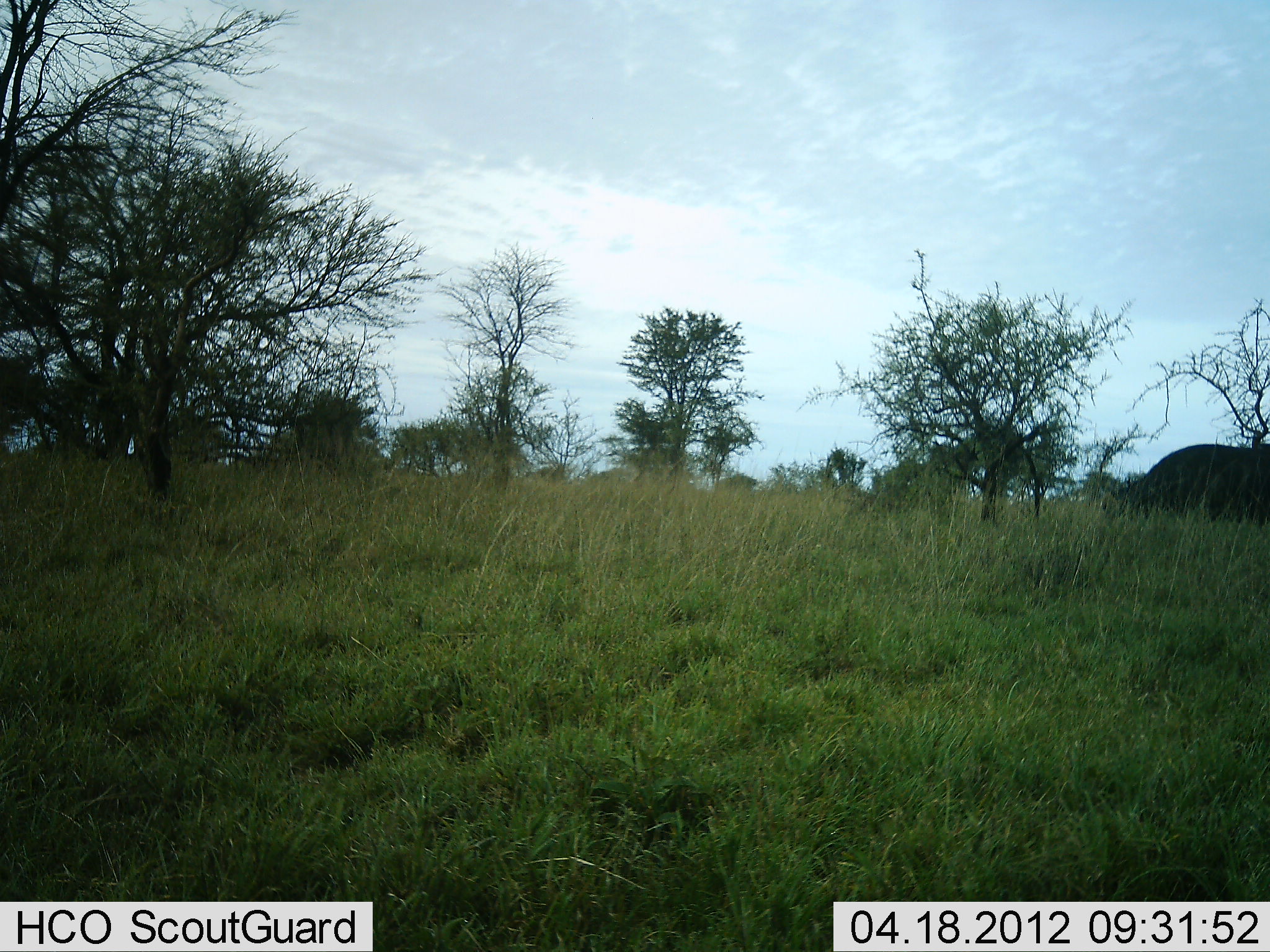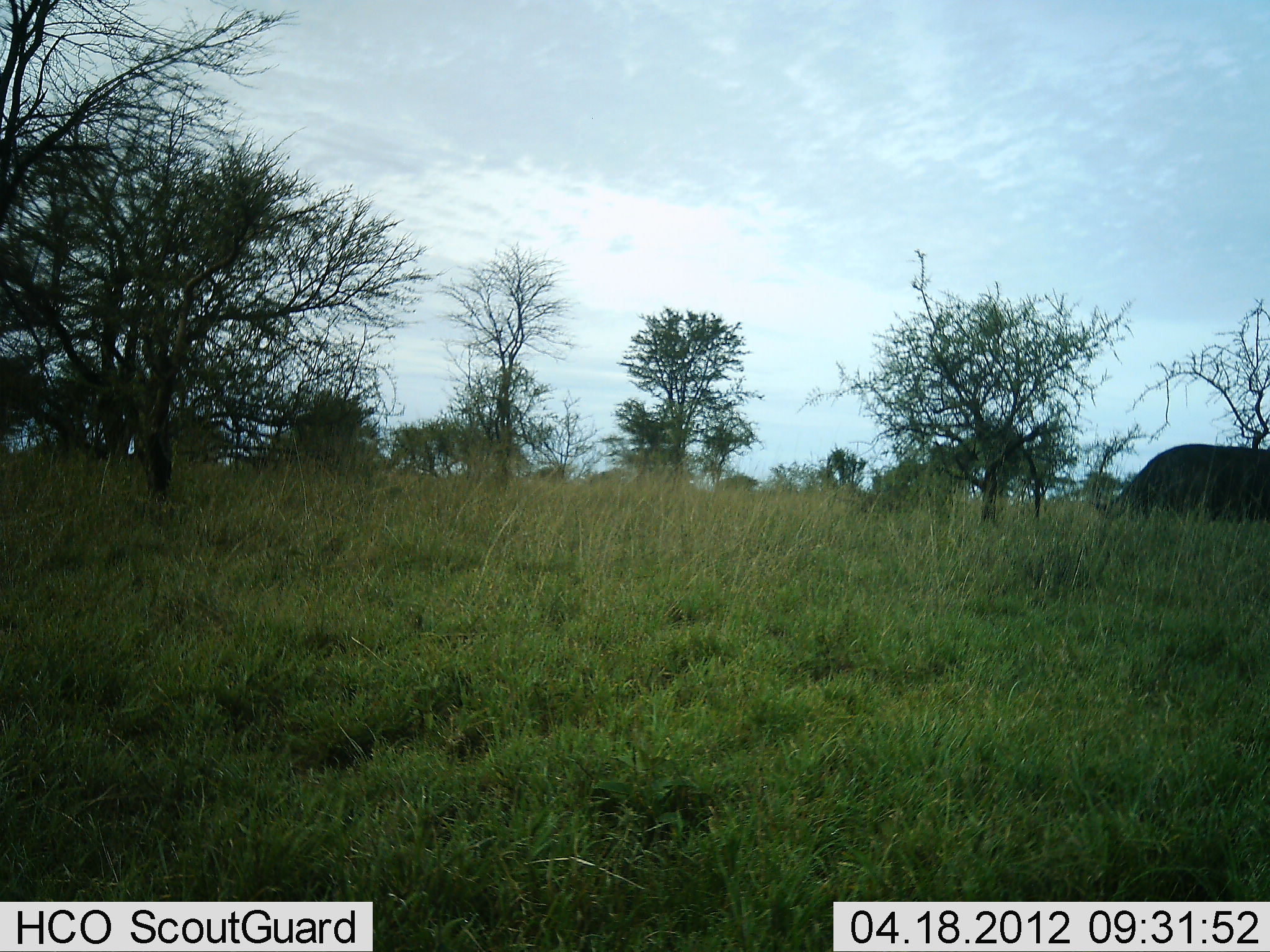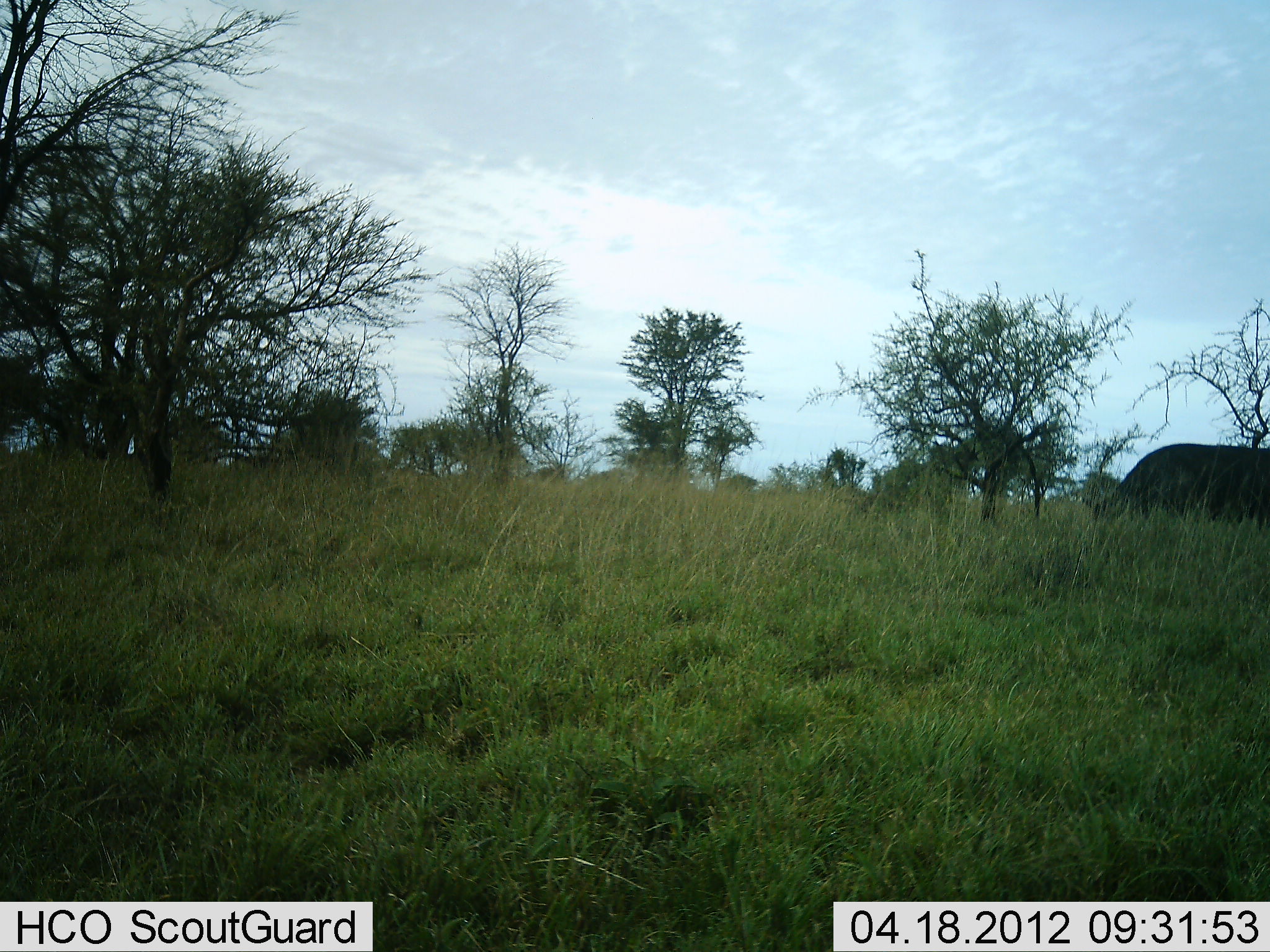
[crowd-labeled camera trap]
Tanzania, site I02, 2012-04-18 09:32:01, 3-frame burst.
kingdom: Animalia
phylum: Chordata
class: Mammalia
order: Artiodactyla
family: Bovidae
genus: Syncerus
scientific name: Syncerus caffer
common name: cape buffalo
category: buffalo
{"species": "buffalo (cape buffalo) (Syncerus caffer)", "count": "1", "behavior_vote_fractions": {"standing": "22%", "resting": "0%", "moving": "17%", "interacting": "0%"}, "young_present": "0%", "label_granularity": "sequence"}